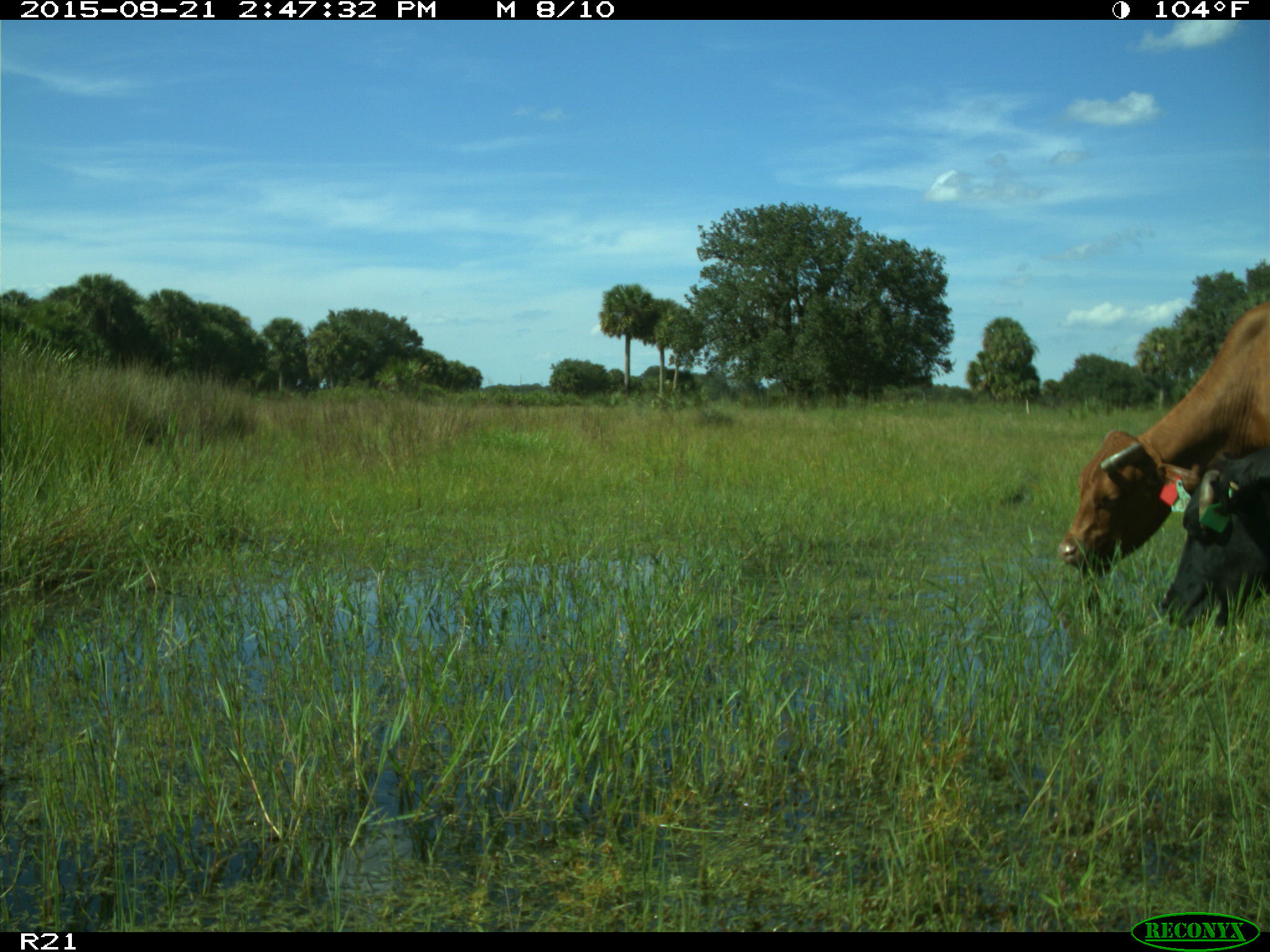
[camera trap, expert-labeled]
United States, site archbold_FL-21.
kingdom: Animalia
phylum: Chordata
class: Mammalia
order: Artiodactyla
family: Bovidae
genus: Bos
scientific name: Bos taurus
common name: domestic cow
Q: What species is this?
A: Bos taurus (domestic cow).